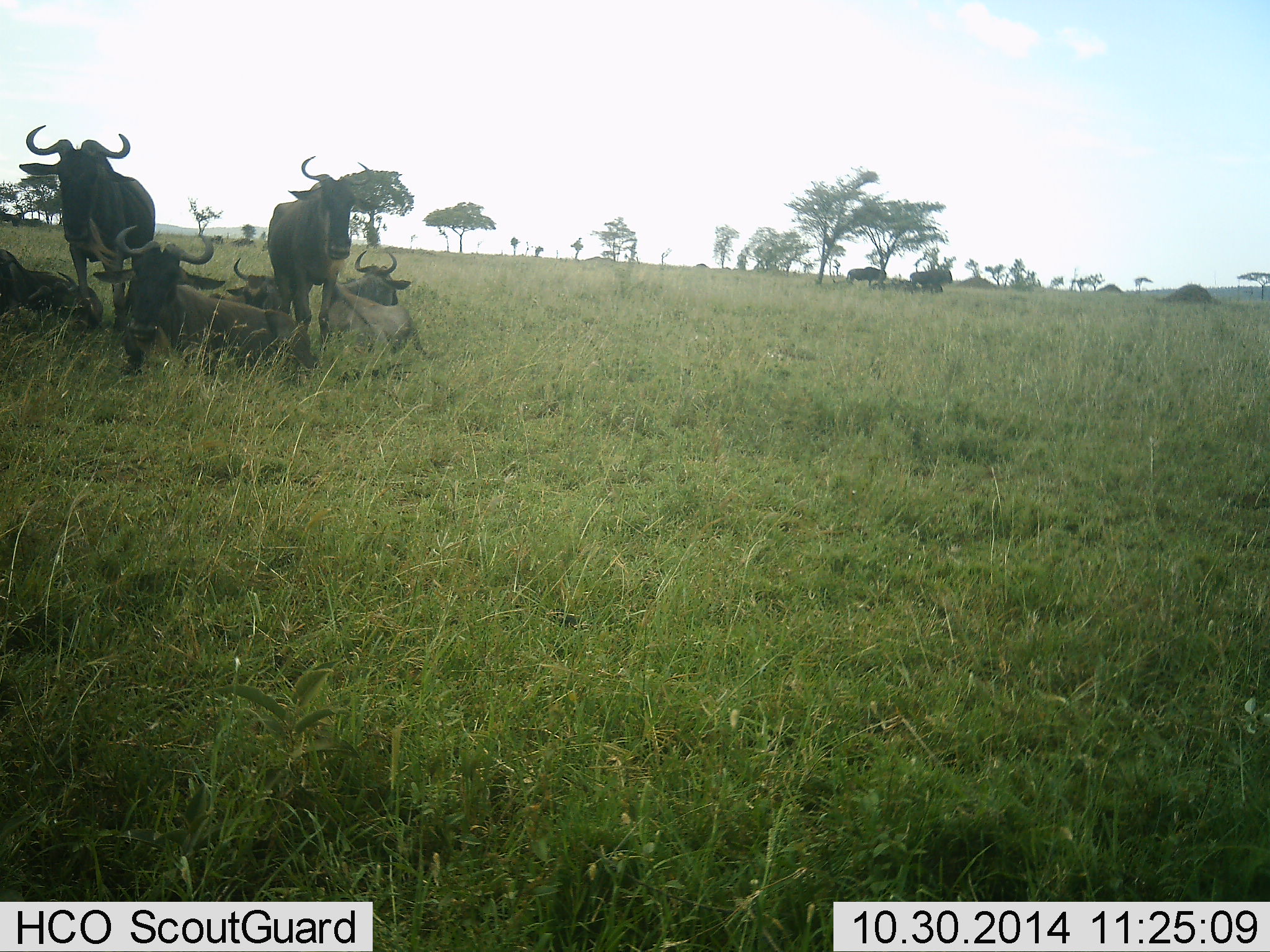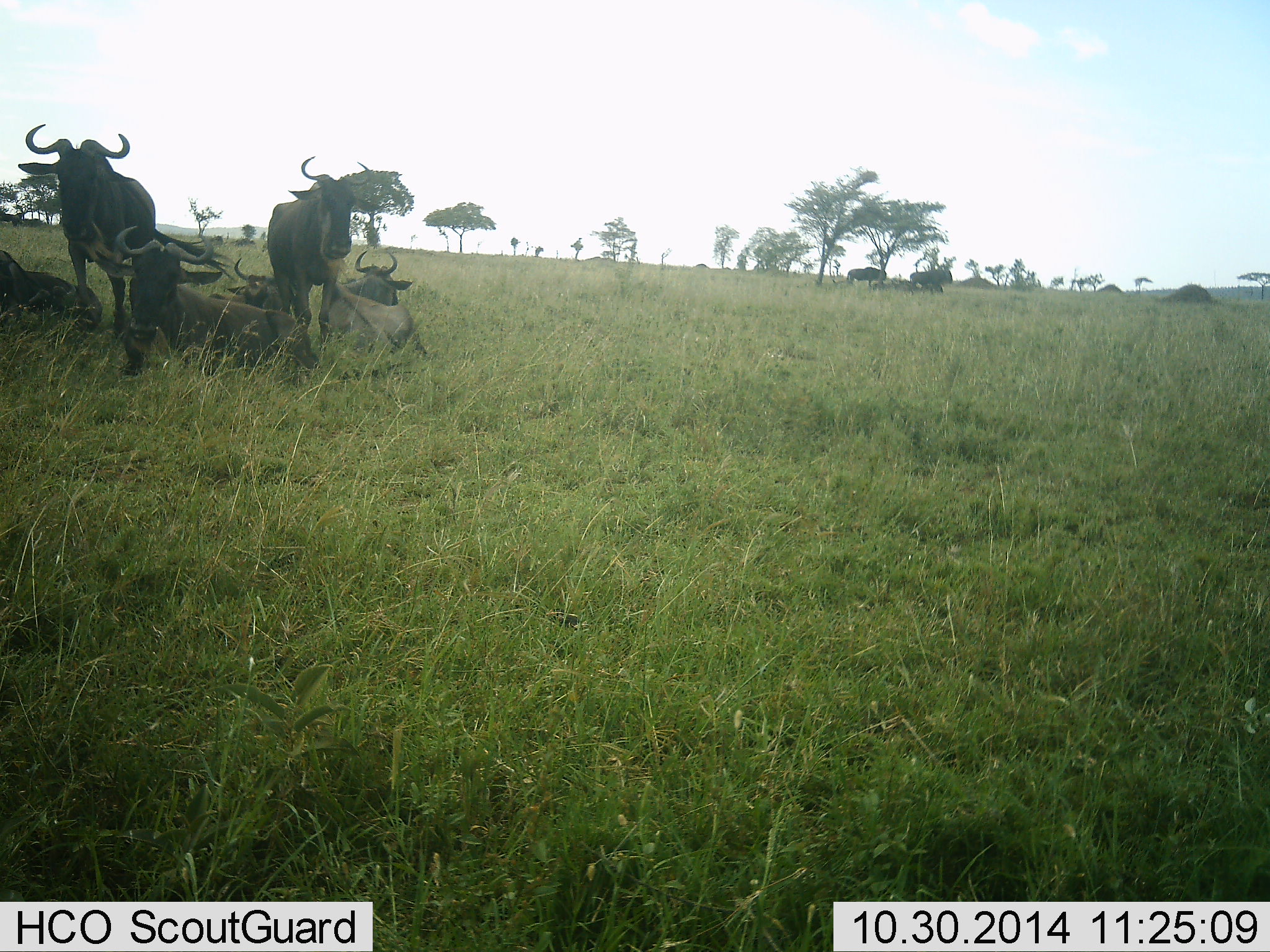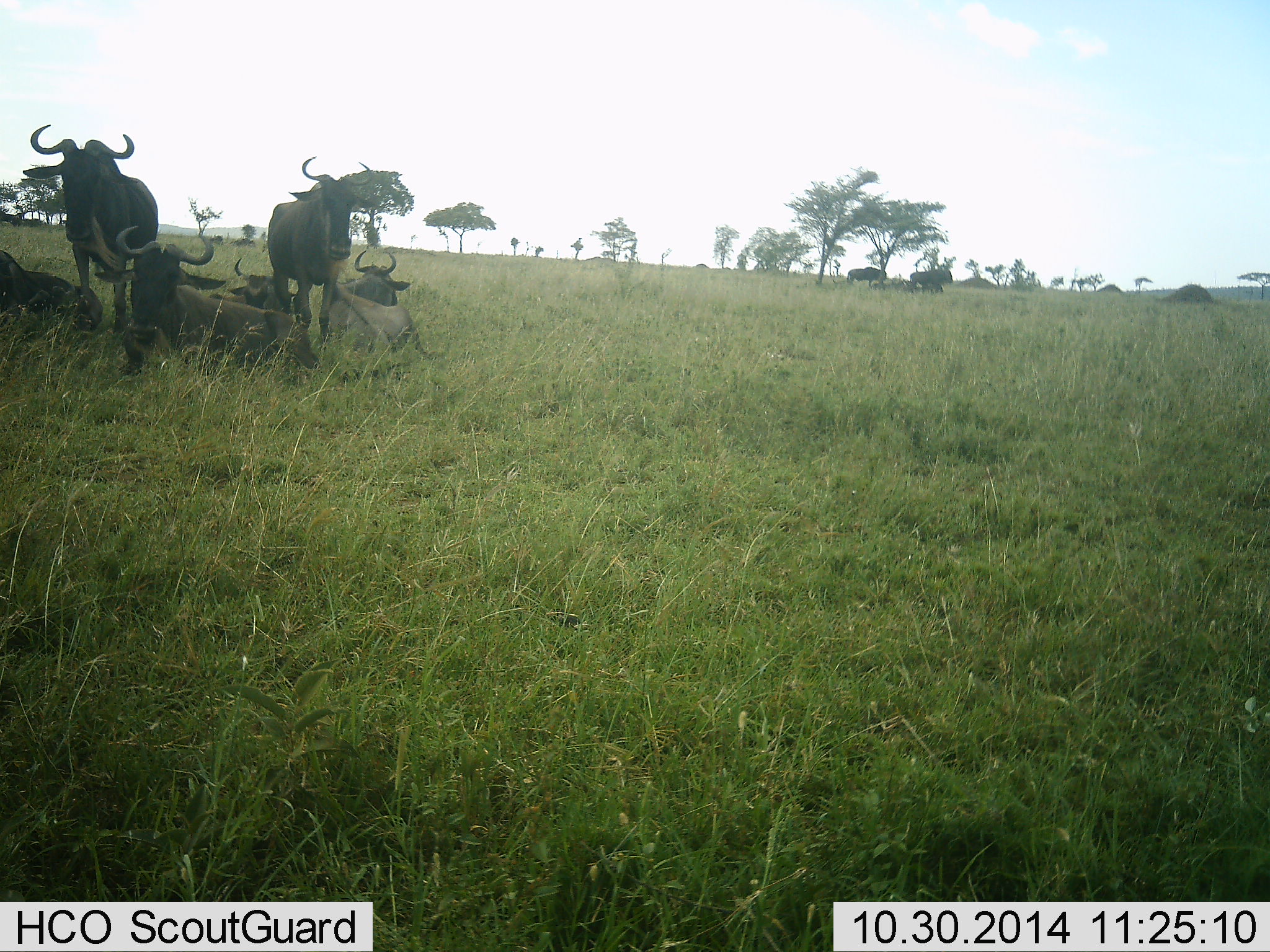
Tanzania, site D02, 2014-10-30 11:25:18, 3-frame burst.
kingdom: Animalia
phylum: Chordata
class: Mammalia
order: Artiodactyla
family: Bovidae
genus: Connochaetes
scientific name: Connochaetes taurinus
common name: blue wildebeest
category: wildebeest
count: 7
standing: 90%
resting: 90%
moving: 0%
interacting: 10%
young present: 0%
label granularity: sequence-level